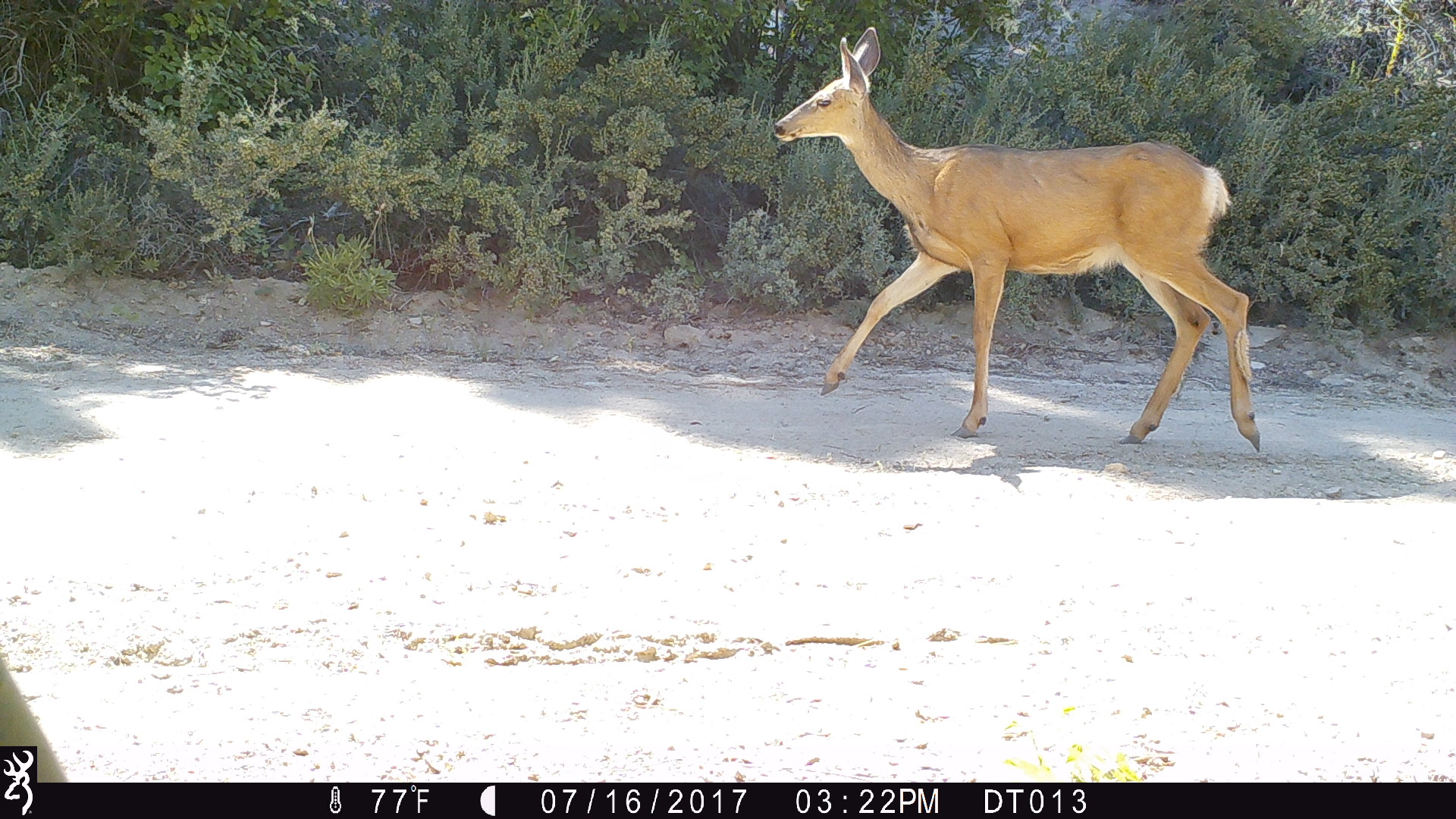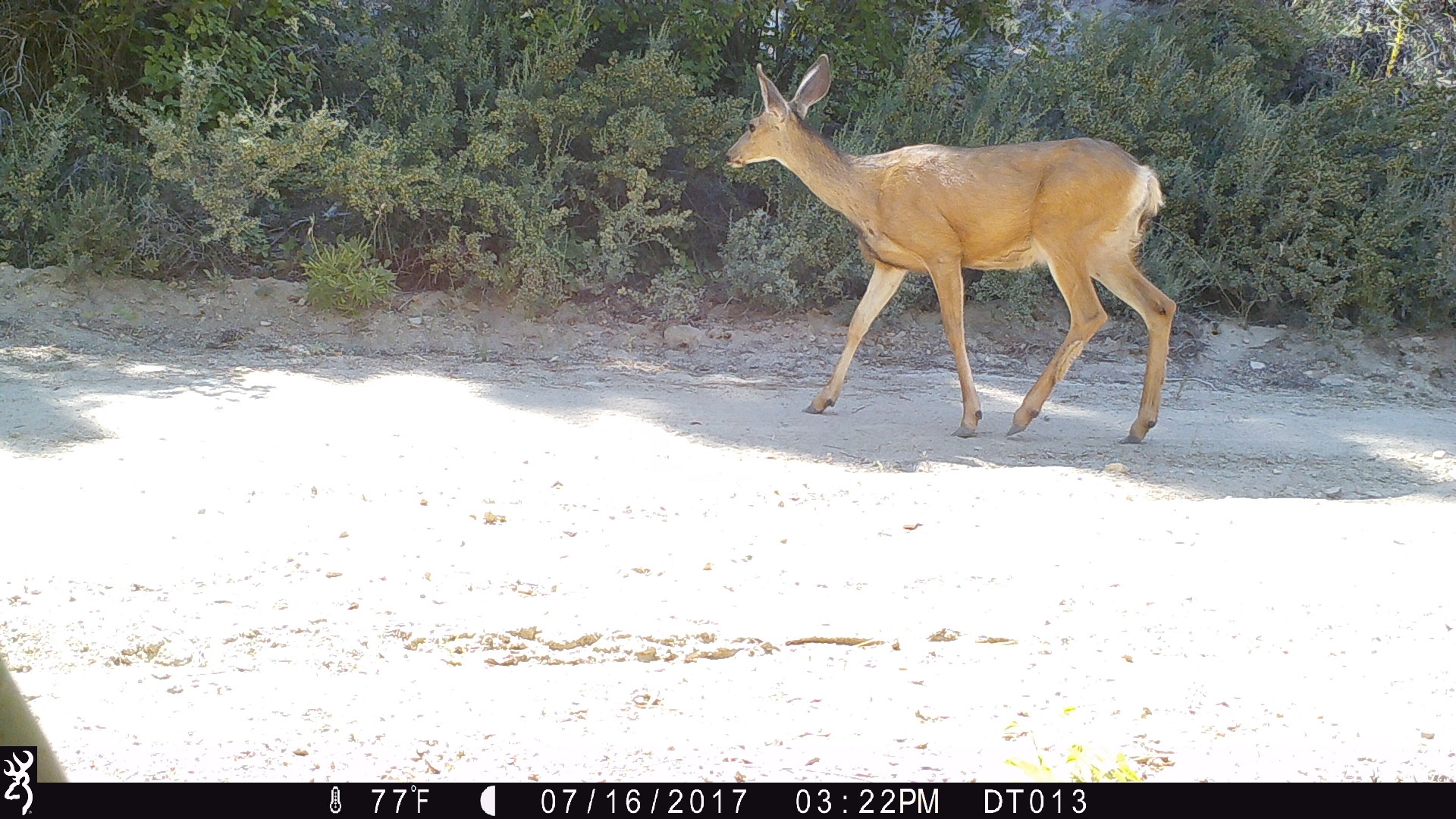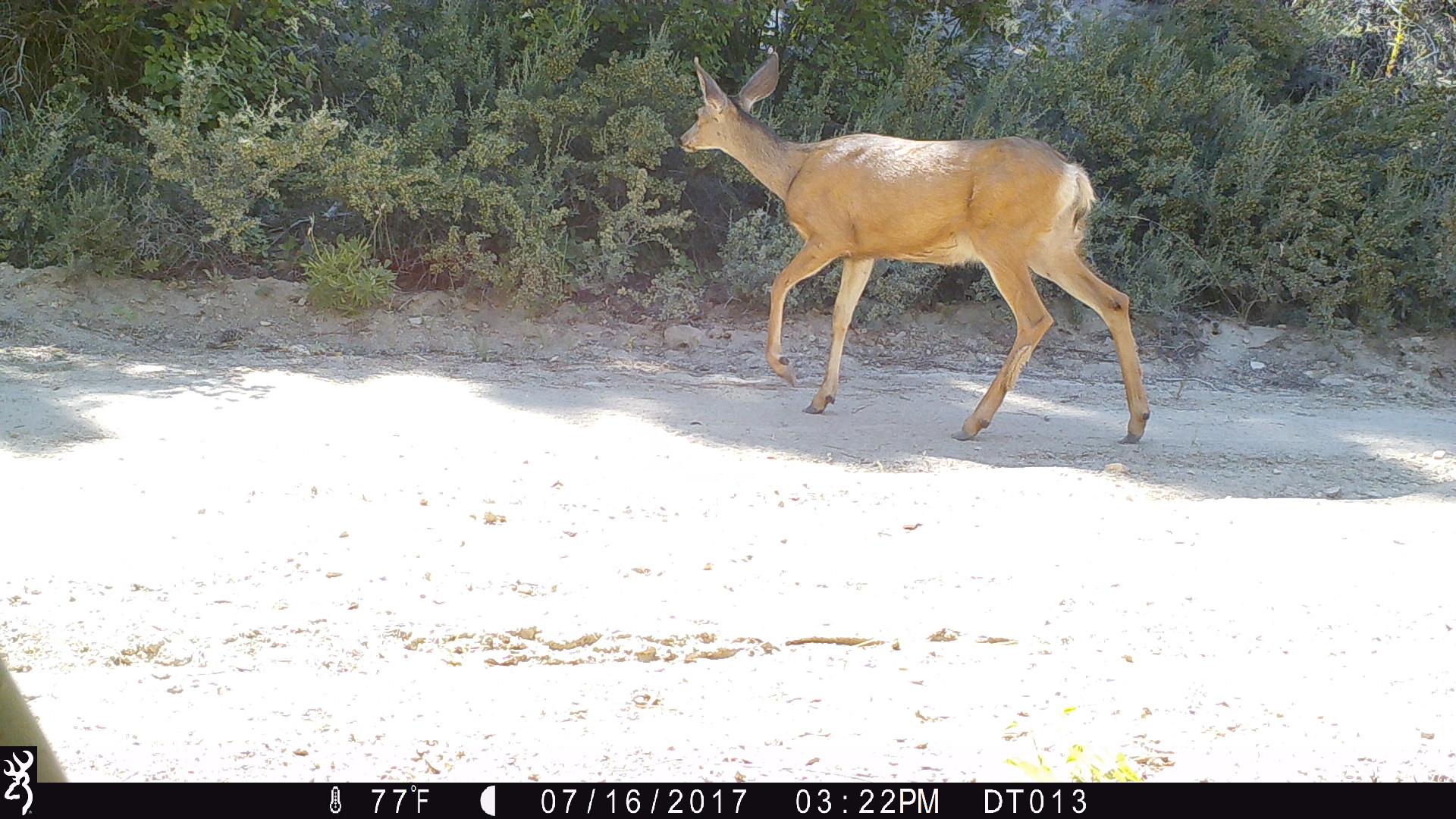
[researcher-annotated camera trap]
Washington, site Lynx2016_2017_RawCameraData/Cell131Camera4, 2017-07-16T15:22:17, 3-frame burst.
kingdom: Animalia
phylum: Chordata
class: Mammalia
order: Artiodactyla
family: Cervidae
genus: Odocoileus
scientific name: Odocoileus hemionus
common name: mule deer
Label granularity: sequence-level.